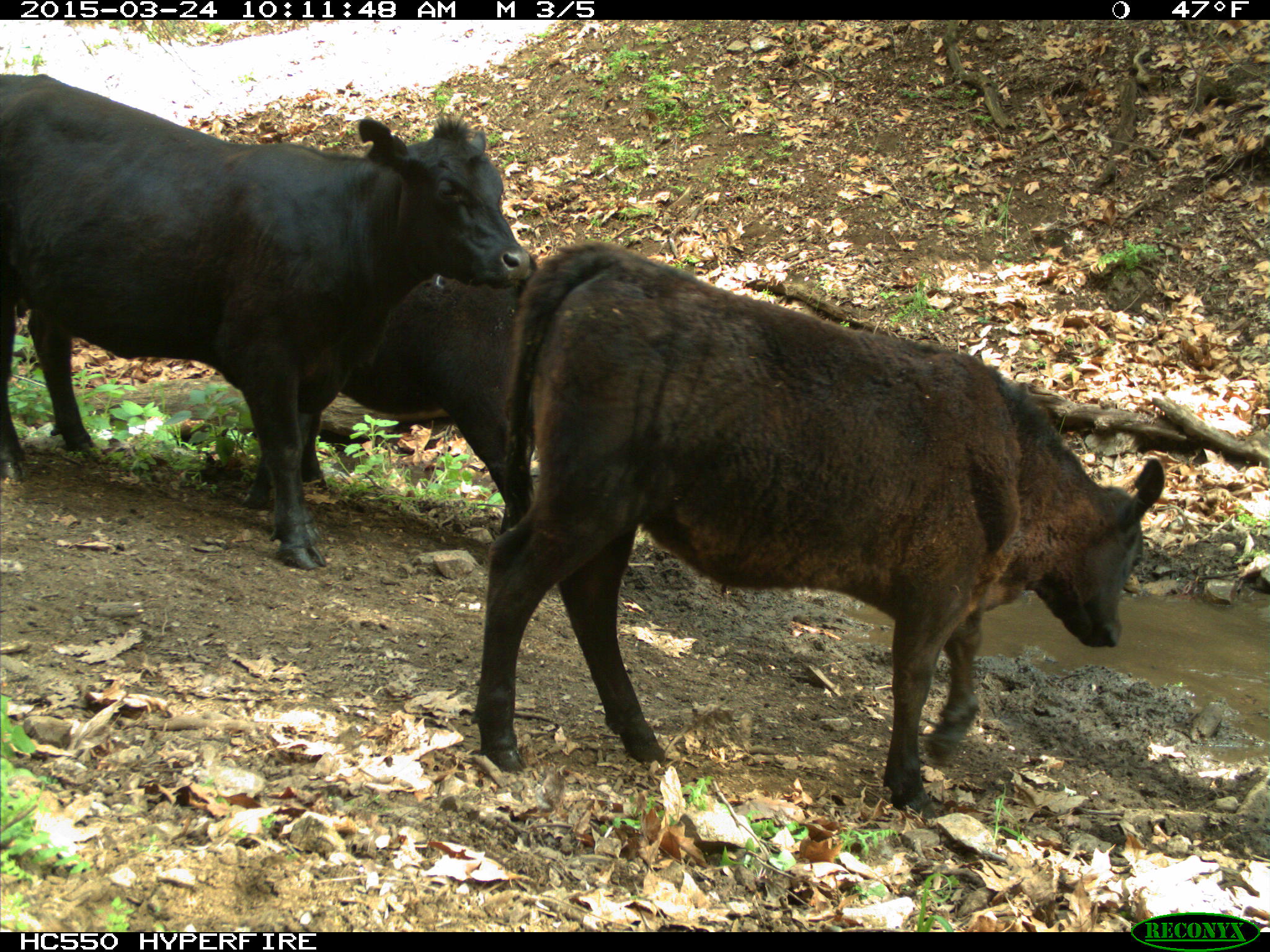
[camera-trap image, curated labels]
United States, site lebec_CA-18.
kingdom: Animalia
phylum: Chordata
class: Mammalia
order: Artiodactyla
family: Bovidae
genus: Bos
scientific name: Bos taurus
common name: domestic cow